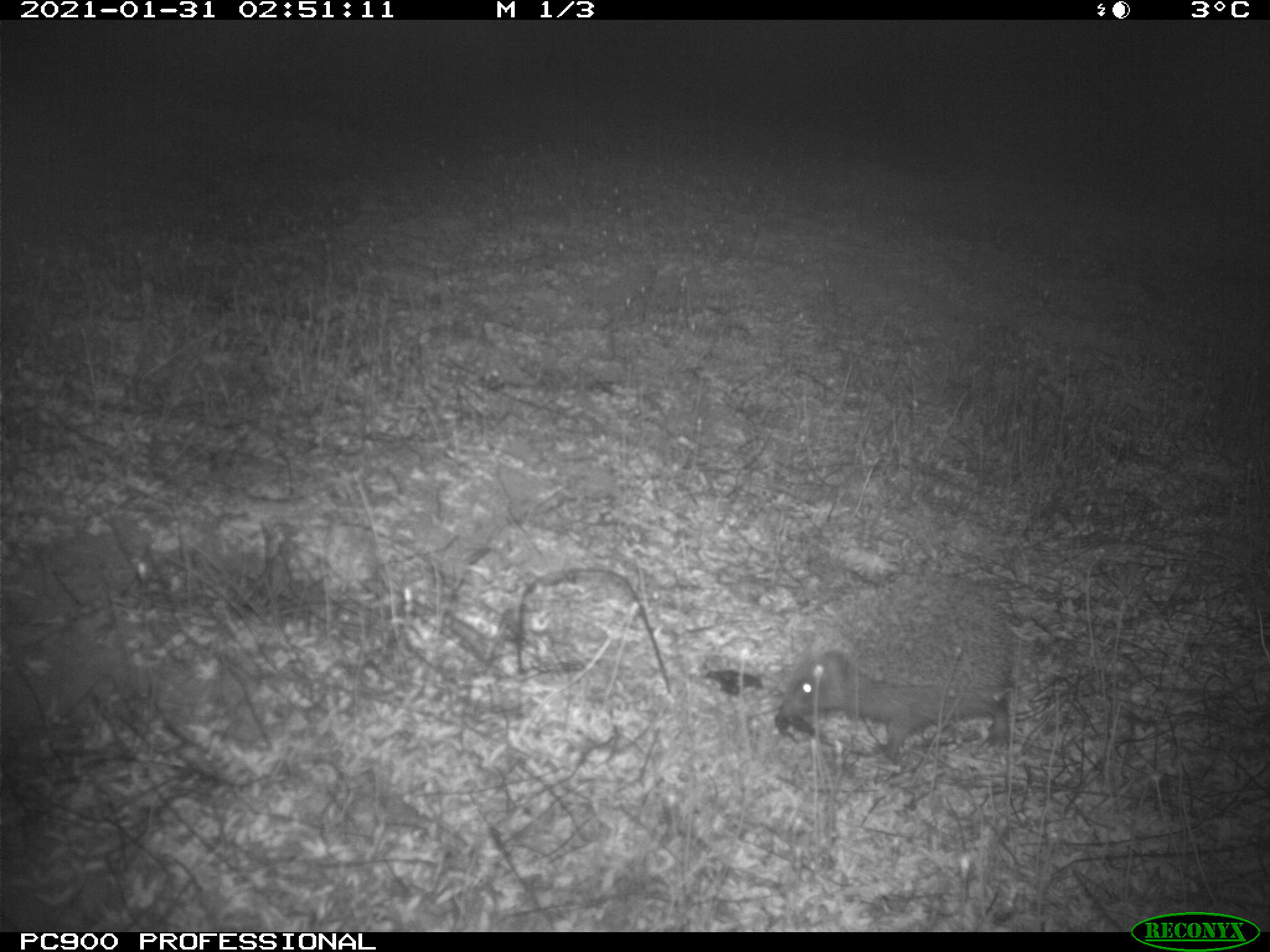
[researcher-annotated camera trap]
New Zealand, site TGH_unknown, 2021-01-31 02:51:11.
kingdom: Animalia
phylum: Chordata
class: Mammalia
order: Eulipotyphla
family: Erinaceidae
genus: Erinaceus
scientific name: Erinaceus europaeus europaeus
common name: european hedgehog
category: hedgehog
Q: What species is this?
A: Hedgehog (european hedgehog) (Erinaceus europaeus europaeus).